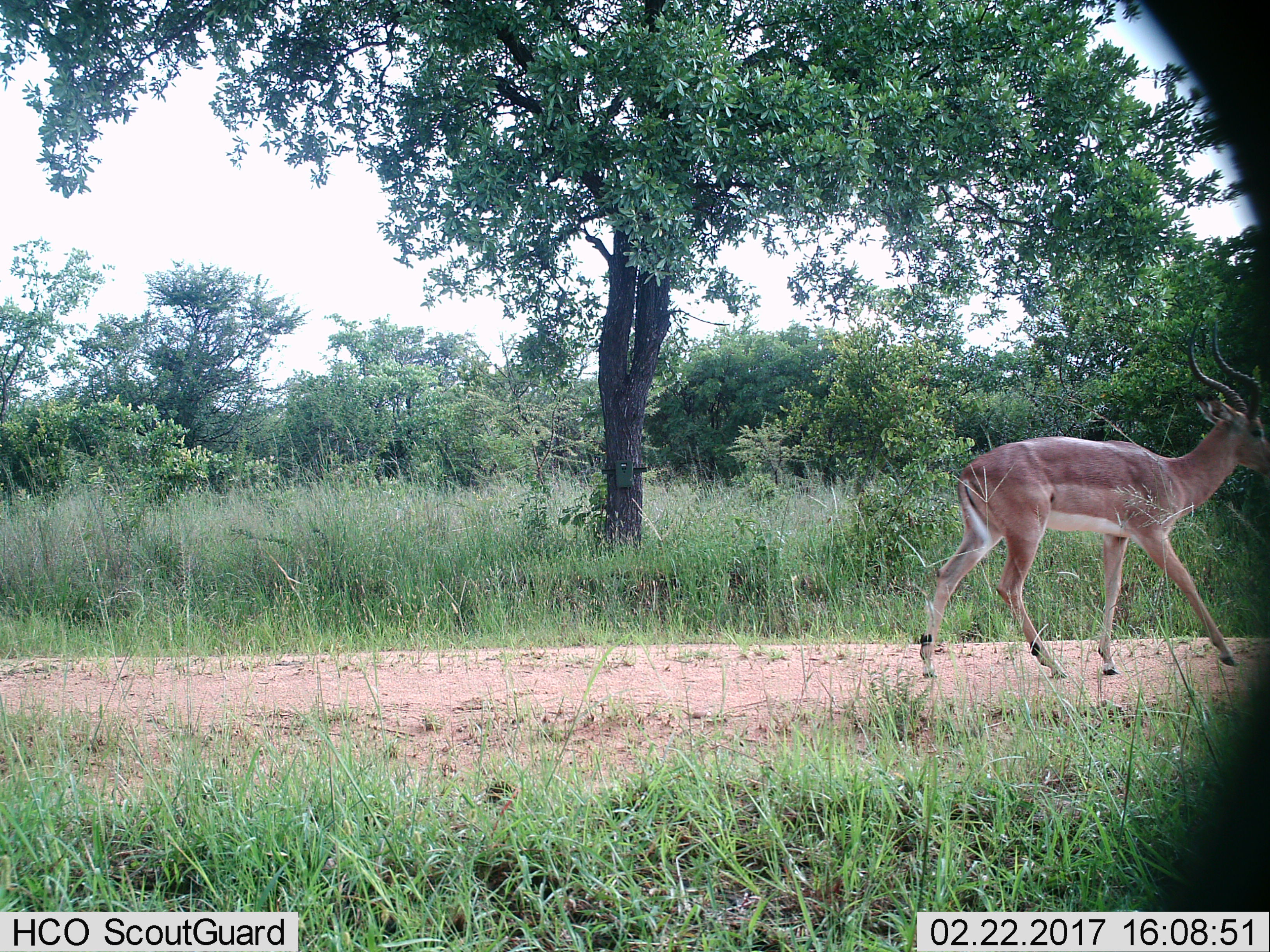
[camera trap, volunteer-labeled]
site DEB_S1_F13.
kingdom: Animalia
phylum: Chordata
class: Mammalia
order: Artiodactyla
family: Bovidae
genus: Aepyceros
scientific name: Aepyceros melampus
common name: impala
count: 1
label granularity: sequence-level